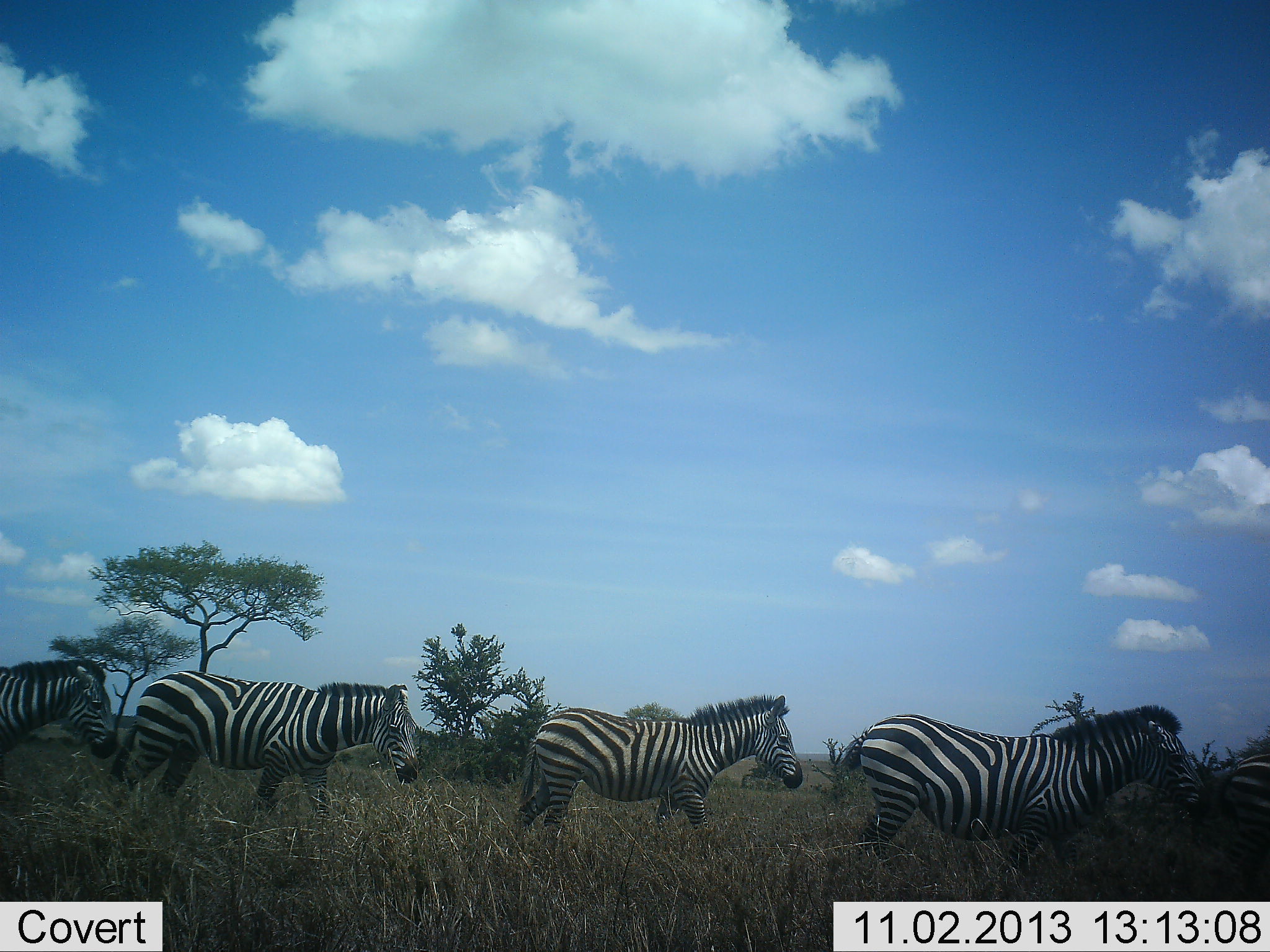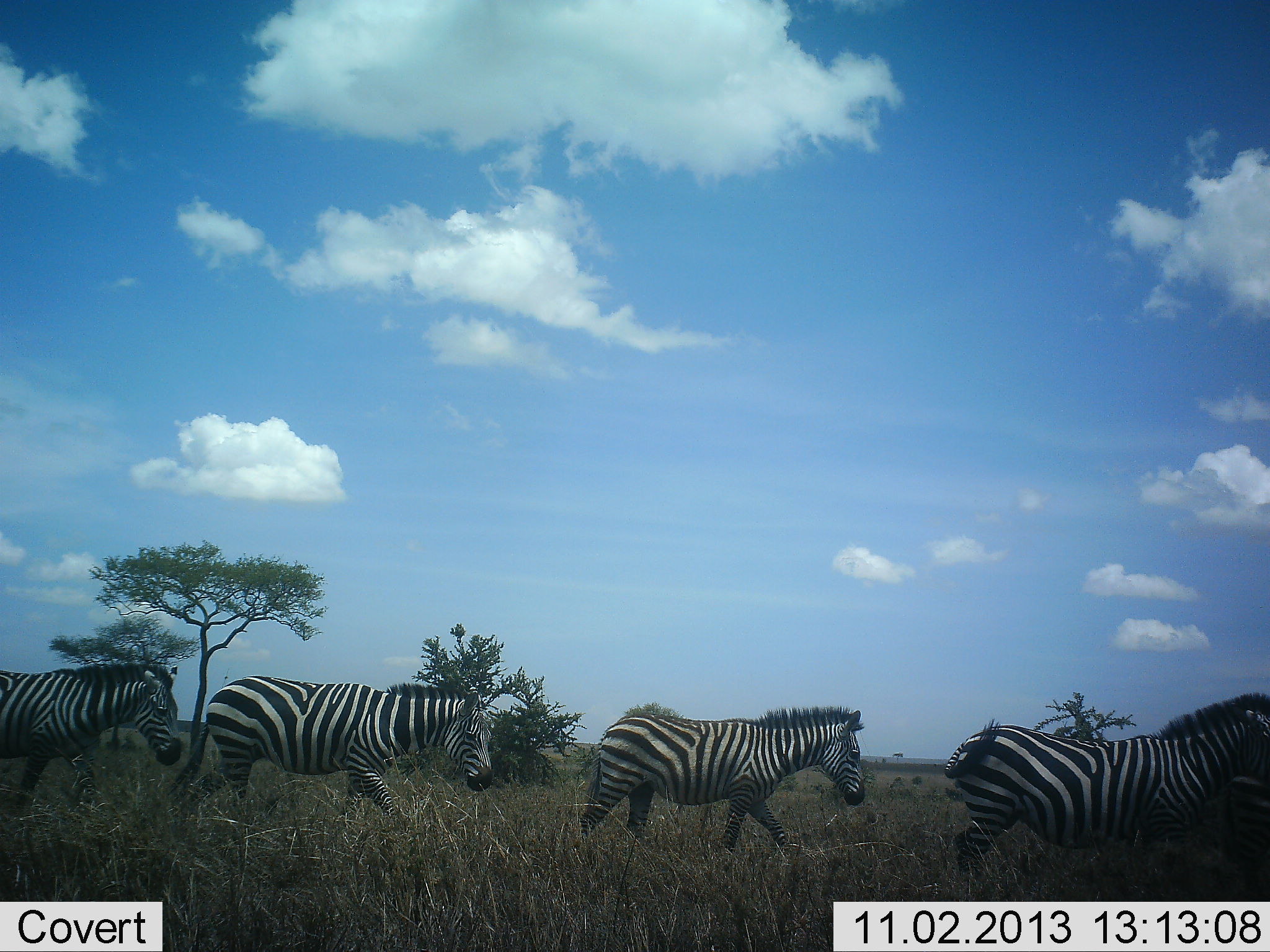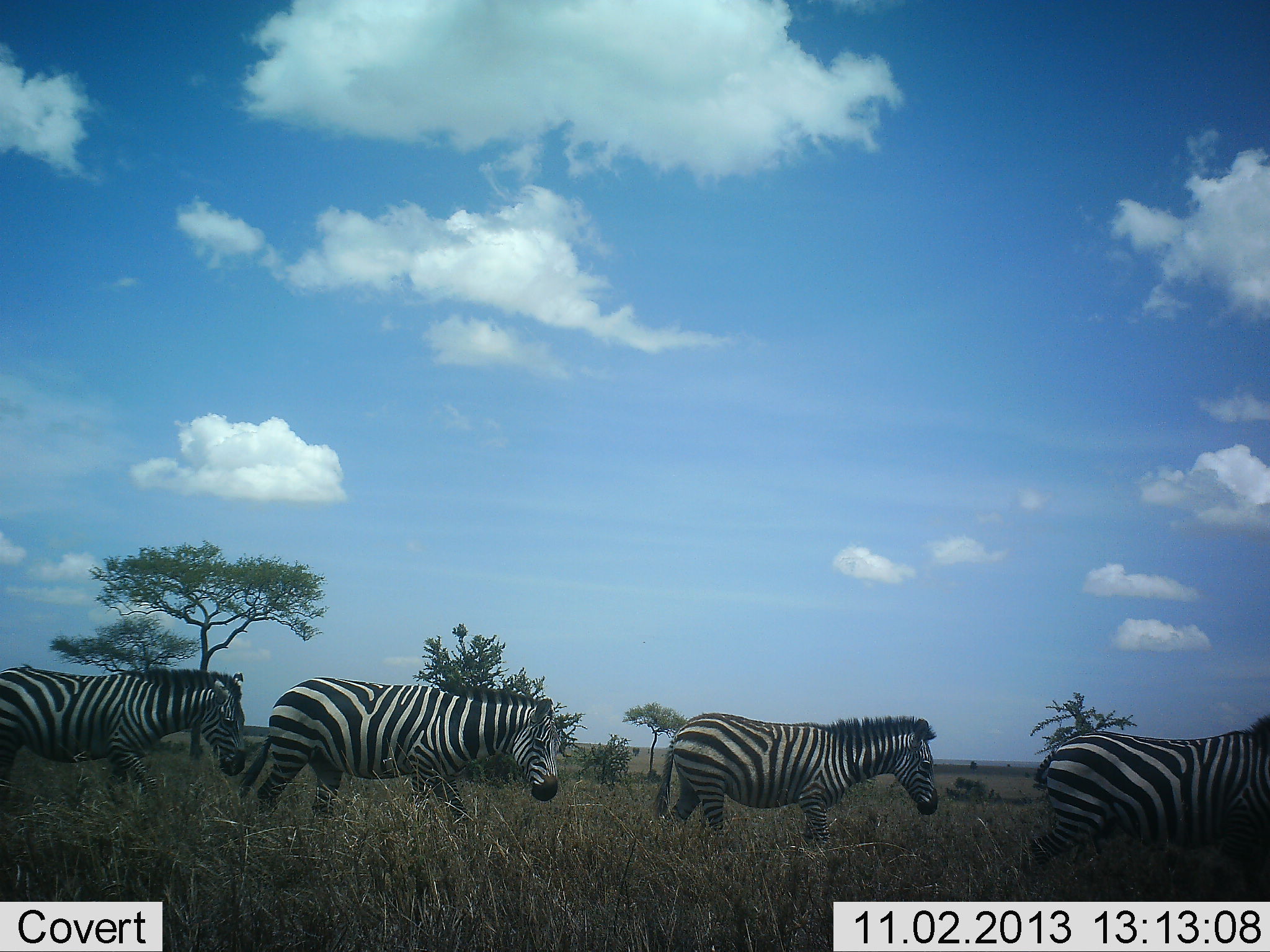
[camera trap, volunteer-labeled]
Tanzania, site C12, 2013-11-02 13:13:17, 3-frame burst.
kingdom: Animalia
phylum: Chordata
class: Mammalia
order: Perissodactyla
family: Equidae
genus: Equus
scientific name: Equus quagga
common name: plains zebra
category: zebra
Zebra (plains zebra) (Equus quagga), count 5. Behavior (volunteer vote fractions): standing 30%, resting 0%, moving 90%, interacting 0%. Young present (vote fraction): 0%. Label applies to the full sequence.